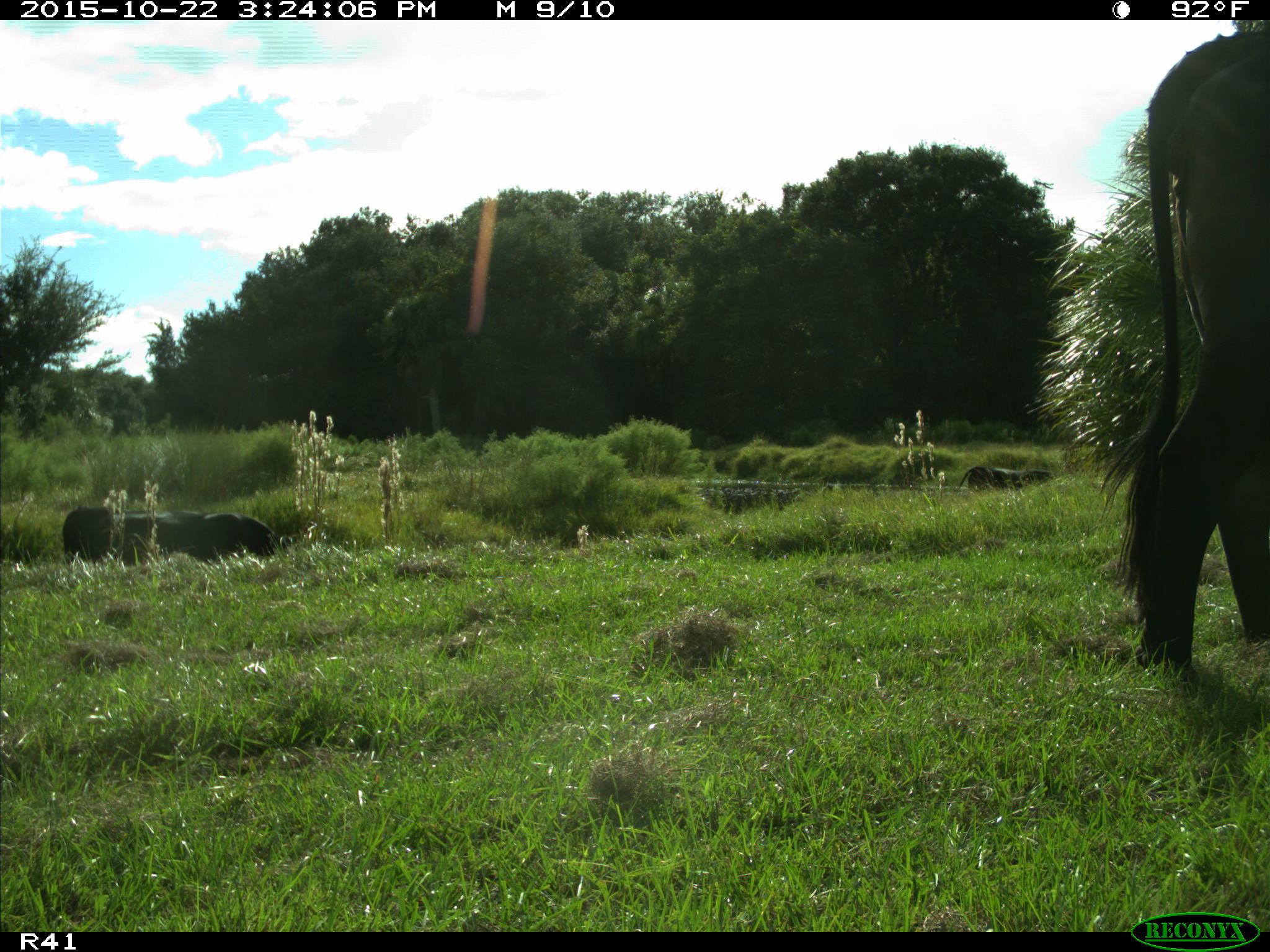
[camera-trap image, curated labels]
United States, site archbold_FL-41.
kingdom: Animalia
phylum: Chordata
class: Mammalia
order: Artiodactyla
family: Bovidae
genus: Bos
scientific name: Bos taurus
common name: domestic cow